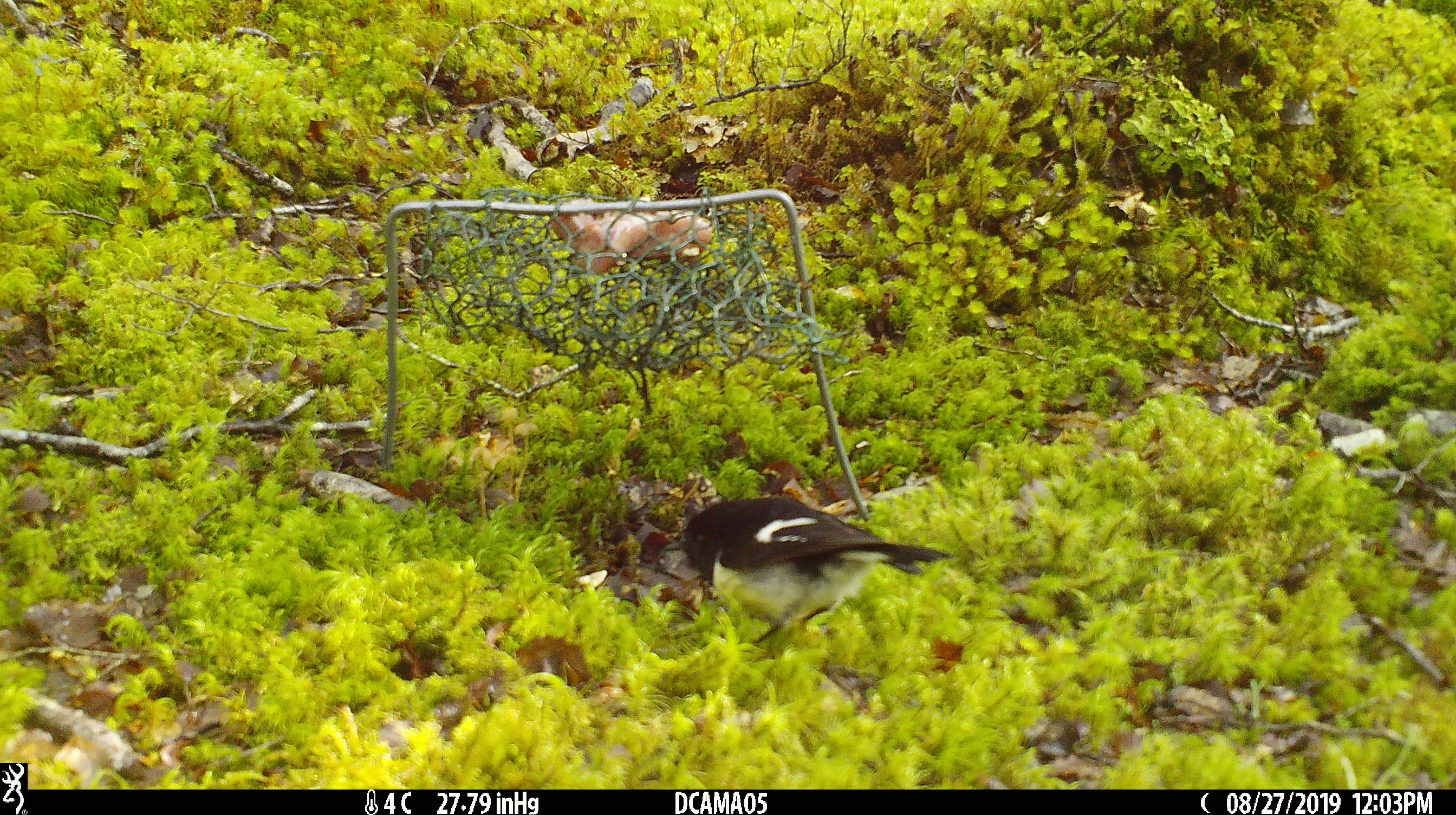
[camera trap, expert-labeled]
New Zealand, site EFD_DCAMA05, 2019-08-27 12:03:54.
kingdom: Animalia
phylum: Chordata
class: Aves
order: Passeriformes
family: Petroicidae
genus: Petroica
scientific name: Petroica macrocephala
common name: tomtit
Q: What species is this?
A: Tomtit (Petroica macrocephala).